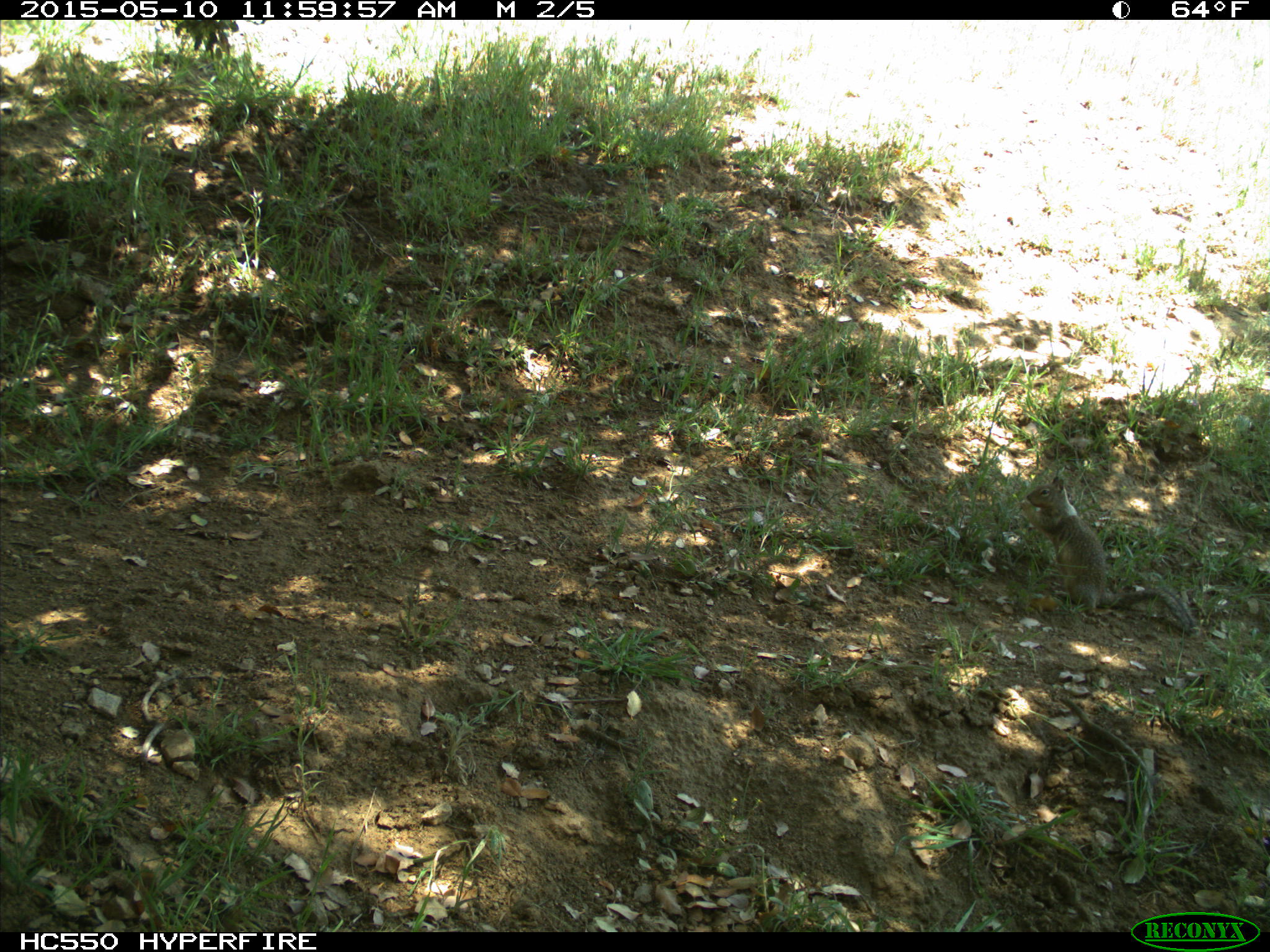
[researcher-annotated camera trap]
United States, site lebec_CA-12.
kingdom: Animalia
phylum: Chordata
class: Mammalia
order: Rodentia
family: Sciuridae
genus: Otospermophilus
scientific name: Otospermophilus beecheyi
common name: california ground squirrel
Otospermophilus beecheyi (california ground squirrel).